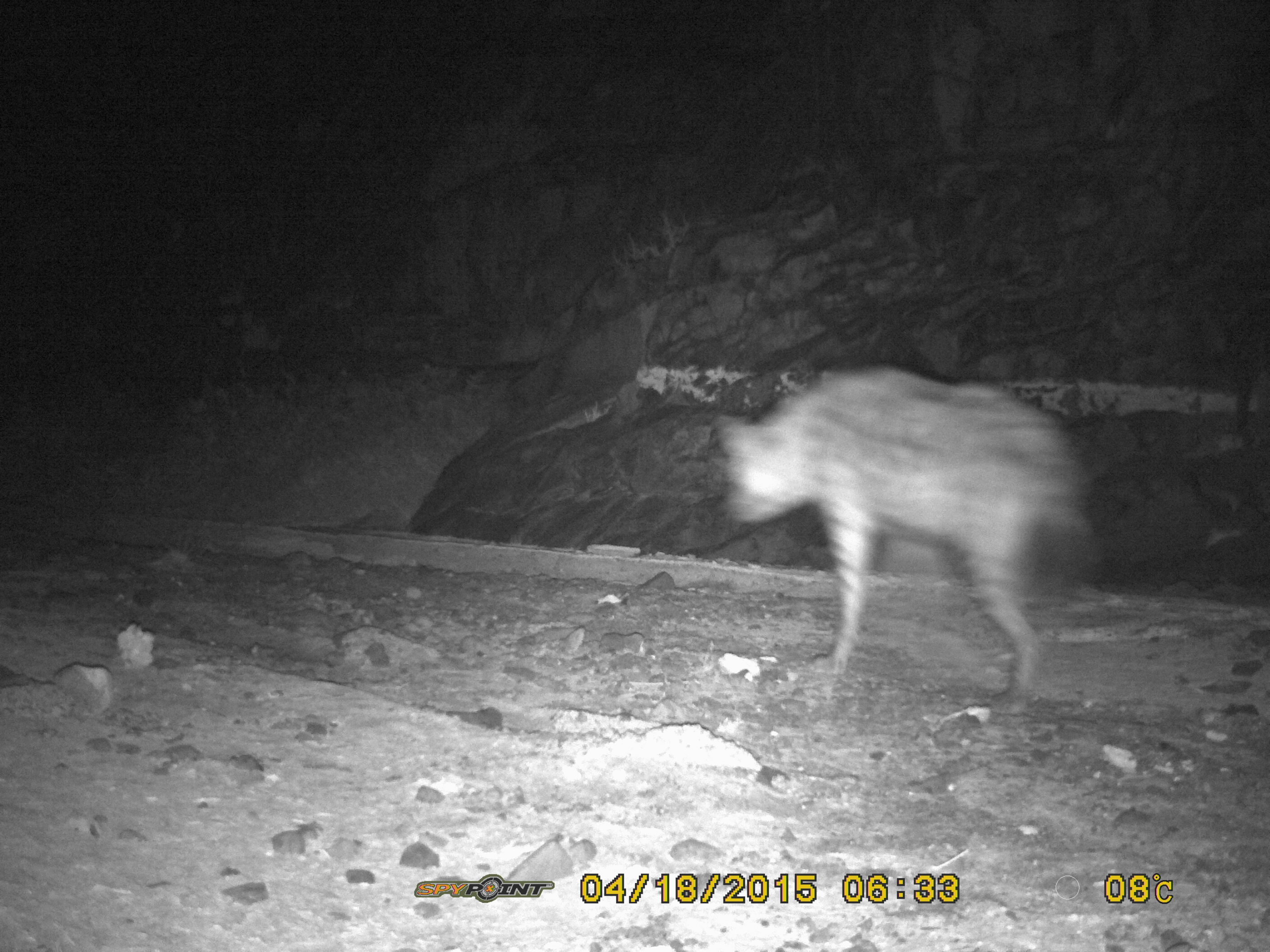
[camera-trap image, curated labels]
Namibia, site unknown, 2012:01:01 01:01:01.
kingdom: Animalia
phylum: Chordata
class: Mammalia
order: Carnivora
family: Hyaenidae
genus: Crocuta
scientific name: Crocuta crocuta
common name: spotted hyena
Crocuta crocuta (spotted hyena).